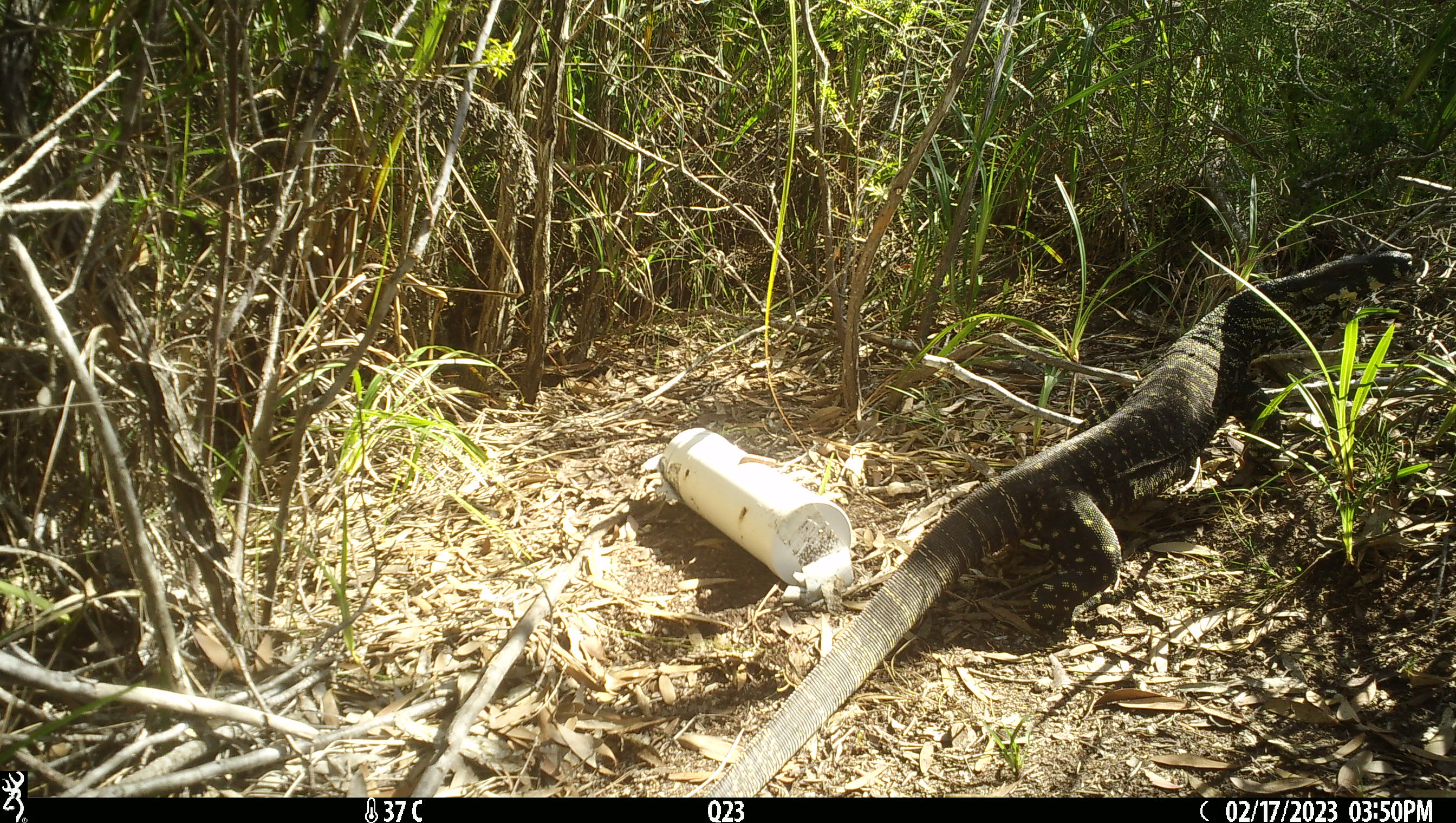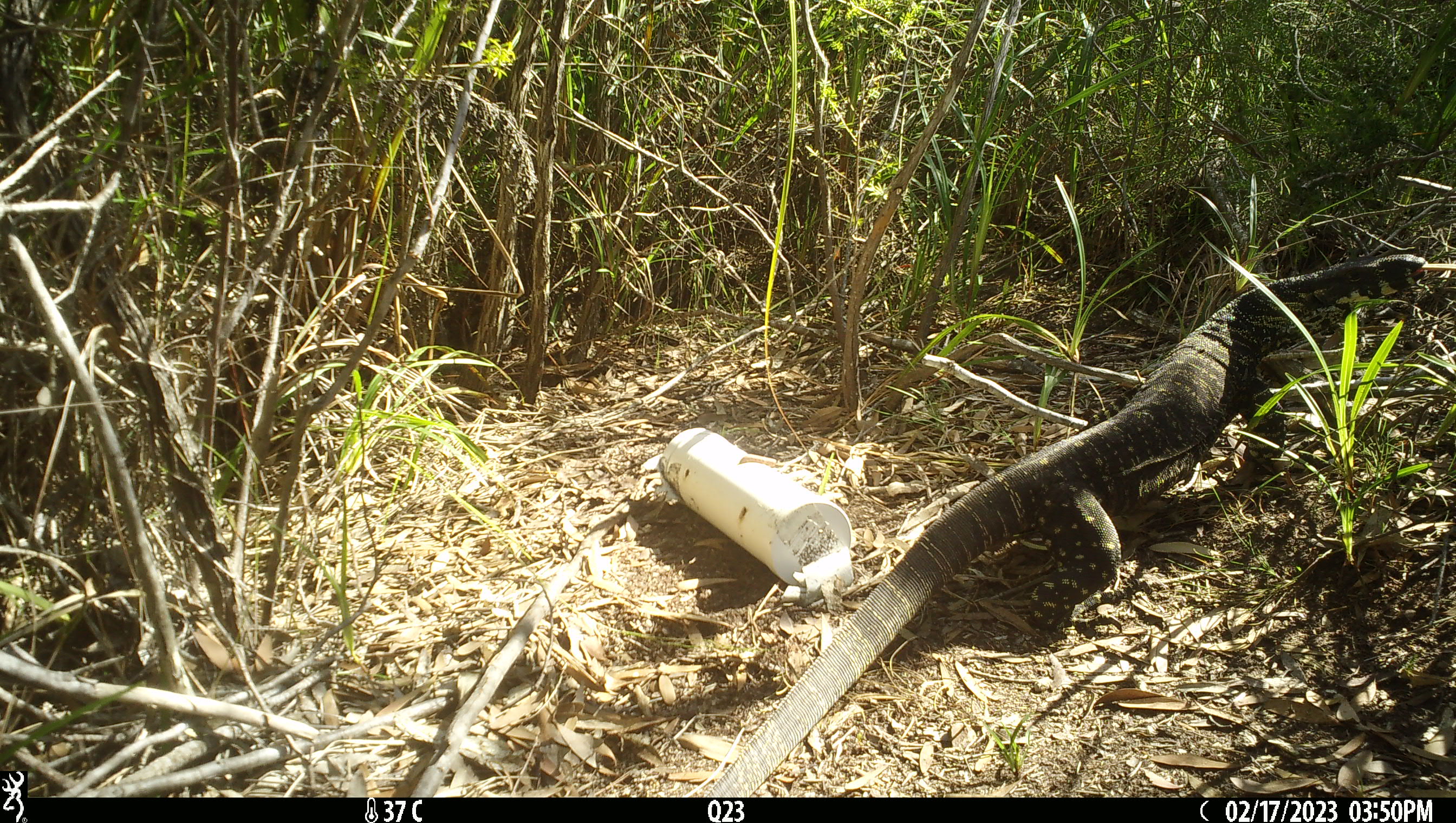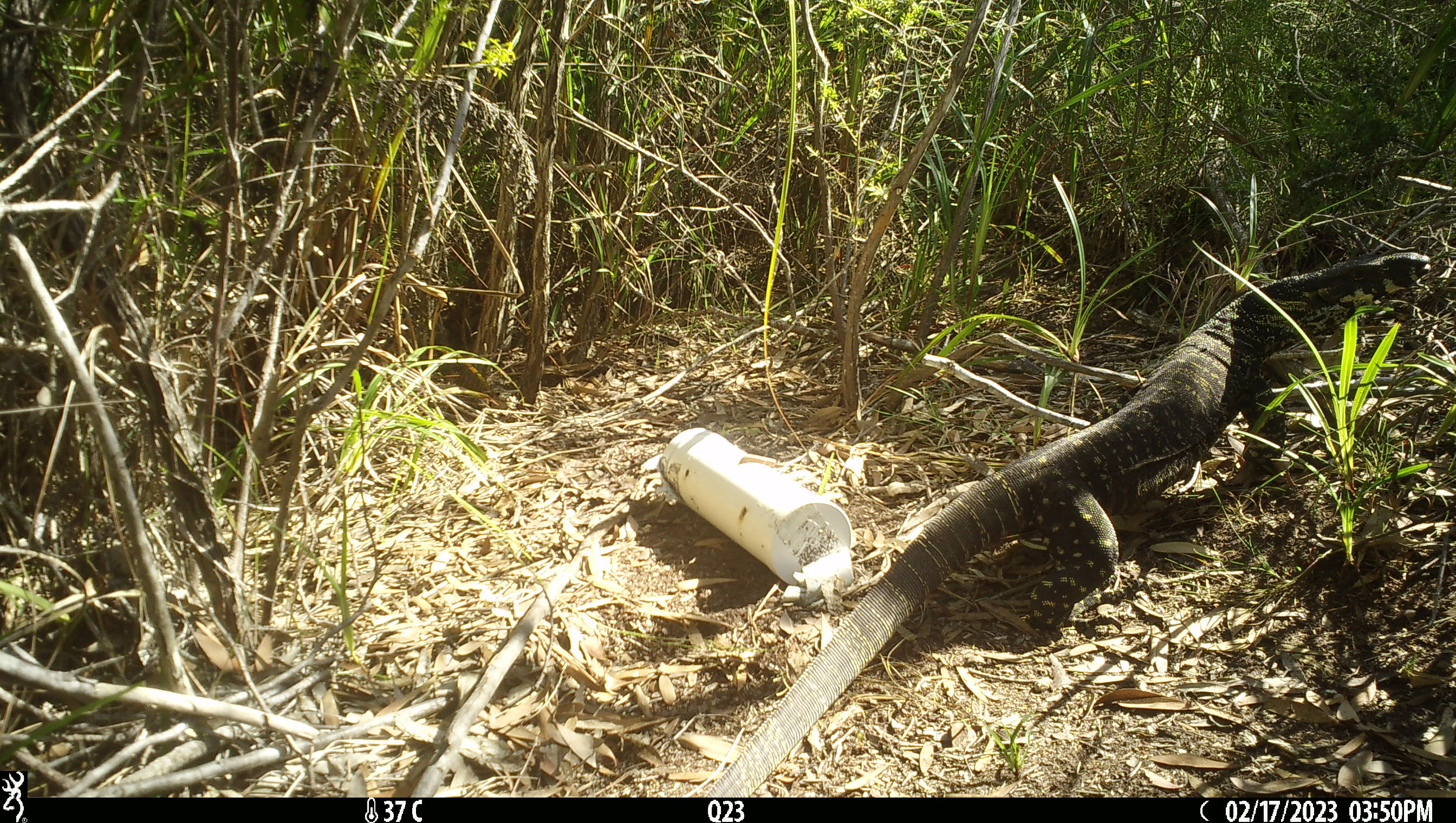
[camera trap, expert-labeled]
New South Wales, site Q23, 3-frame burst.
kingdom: Animalia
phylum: Chordata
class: Reptilia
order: Squamata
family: Varanidae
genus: Varanus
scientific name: Varanus varius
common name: lace monitor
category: goanna